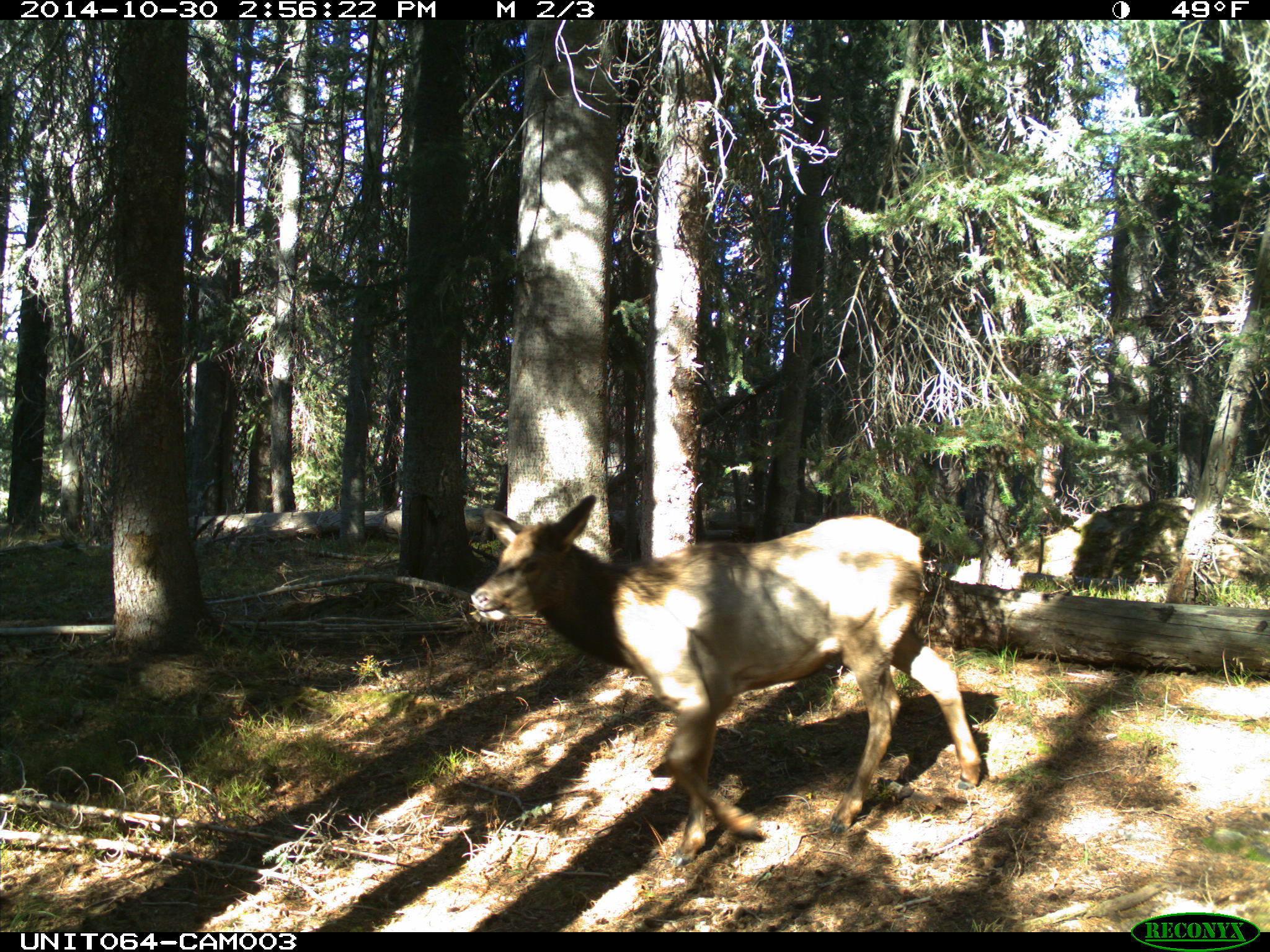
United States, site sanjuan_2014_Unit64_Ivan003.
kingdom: Animalia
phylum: Chordata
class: Mammalia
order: Artiodactyla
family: Cervidae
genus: Cervus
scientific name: Cervus elaphus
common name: red deer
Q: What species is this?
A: Cervus elaphus (red deer).